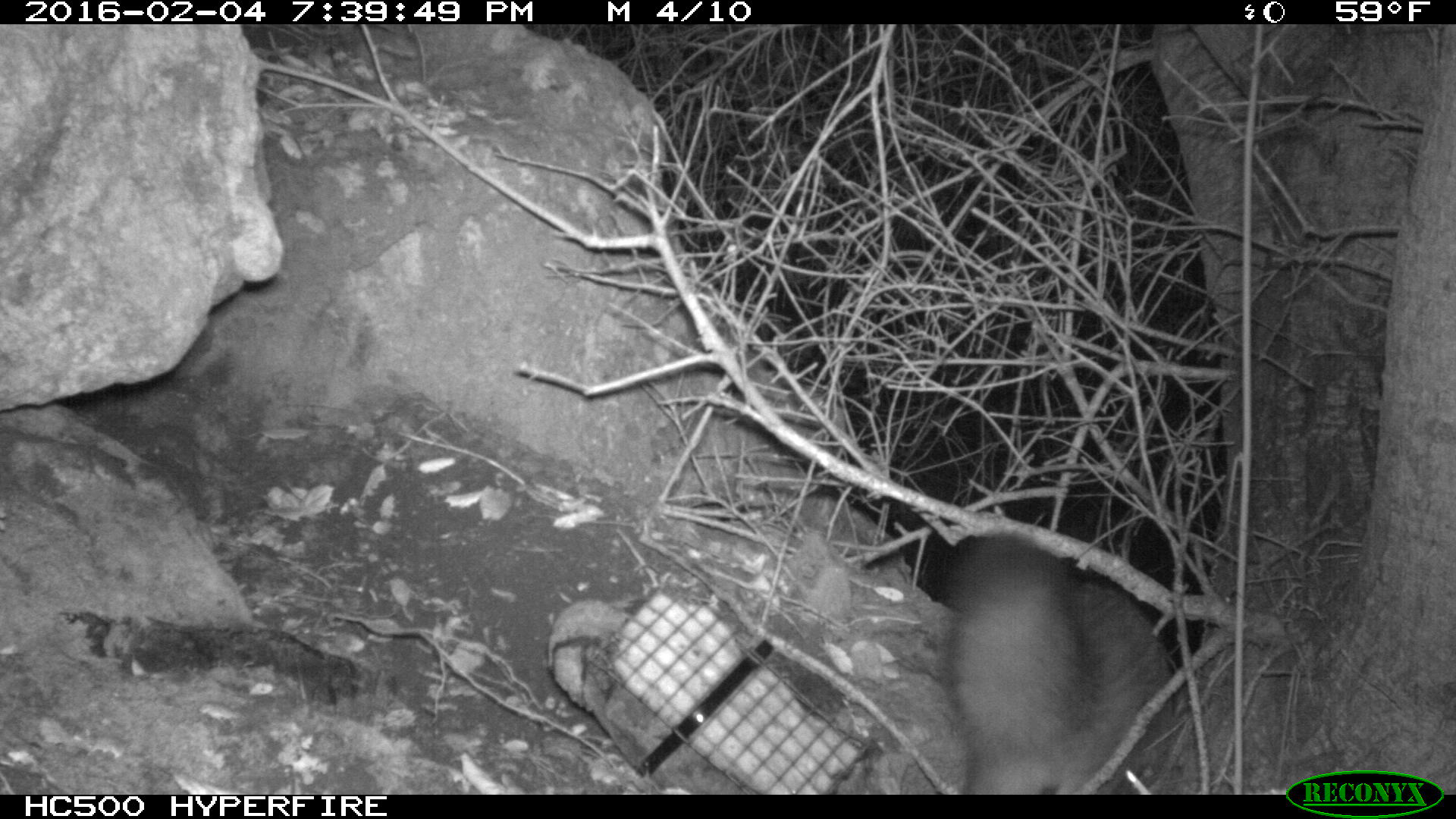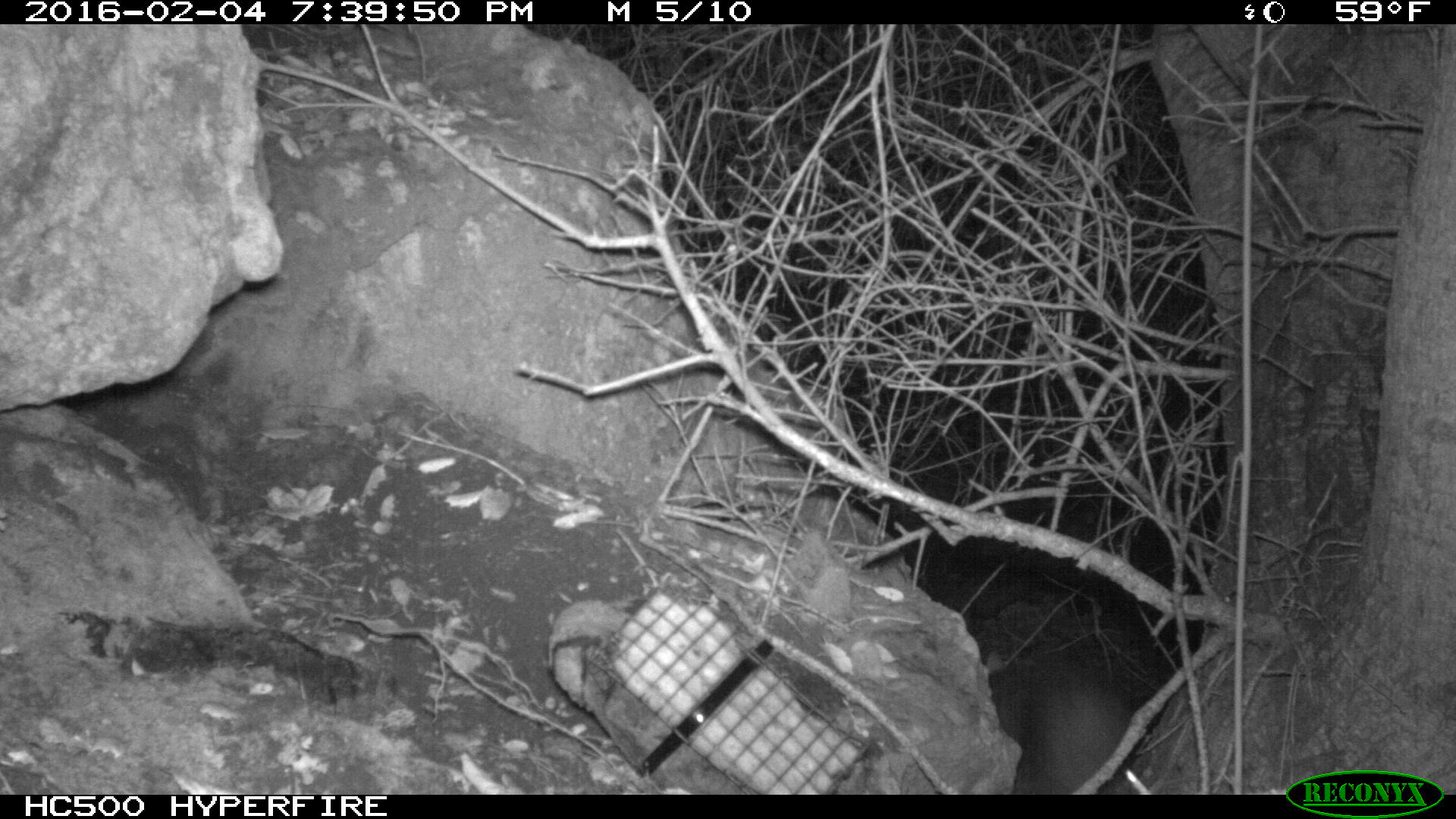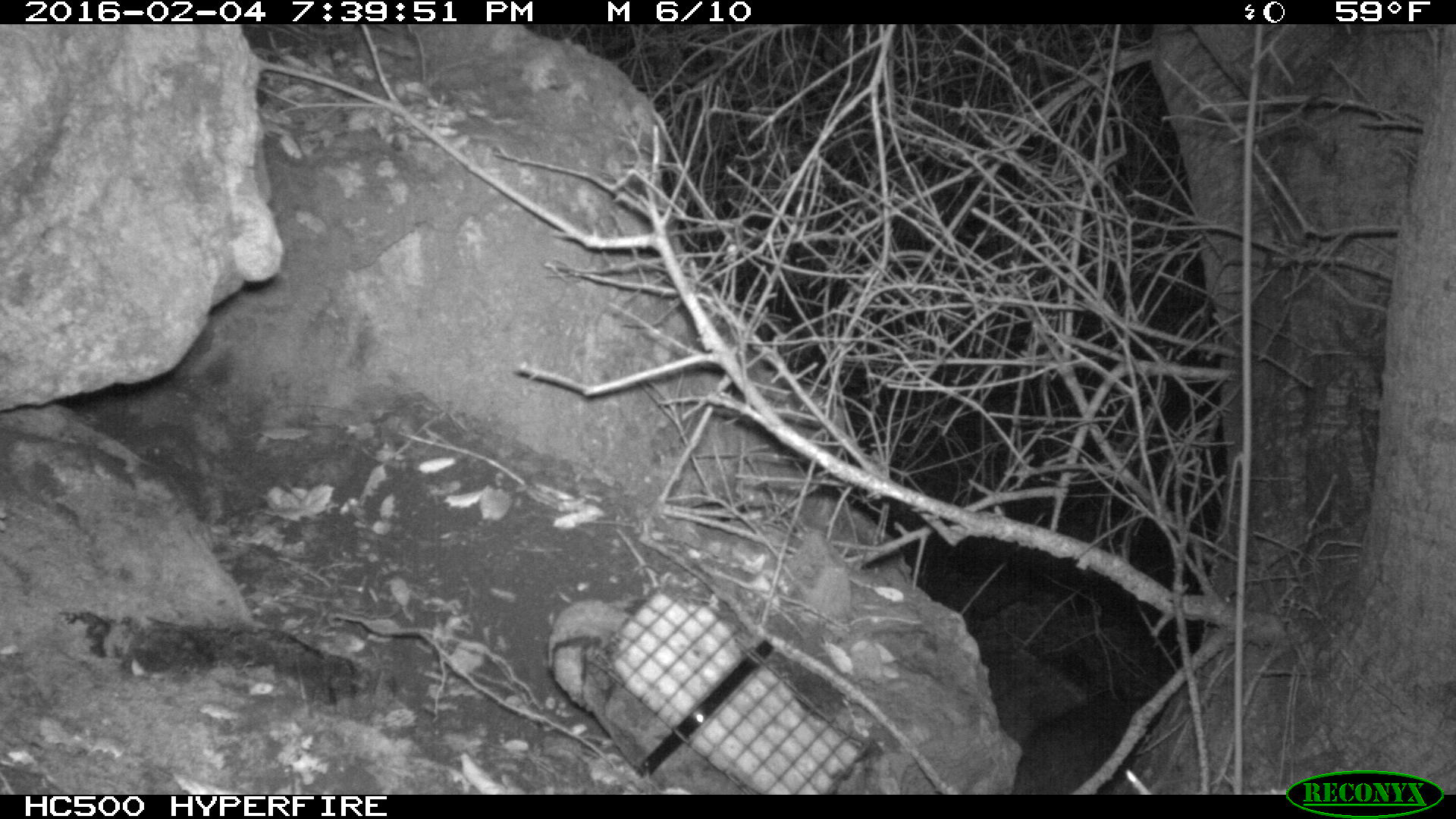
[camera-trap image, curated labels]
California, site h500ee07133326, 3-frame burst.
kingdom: Animalia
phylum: Chordata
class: Mammalia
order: Carnivora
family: Canidae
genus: Urocyon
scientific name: Urocyon littoralis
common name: island fox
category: fox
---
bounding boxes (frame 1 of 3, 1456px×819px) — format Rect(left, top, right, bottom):
fox: Rect(940, 532, 1172, 795)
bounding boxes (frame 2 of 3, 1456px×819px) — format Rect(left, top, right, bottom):
fox: Rect(986, 648, 1134, 794)